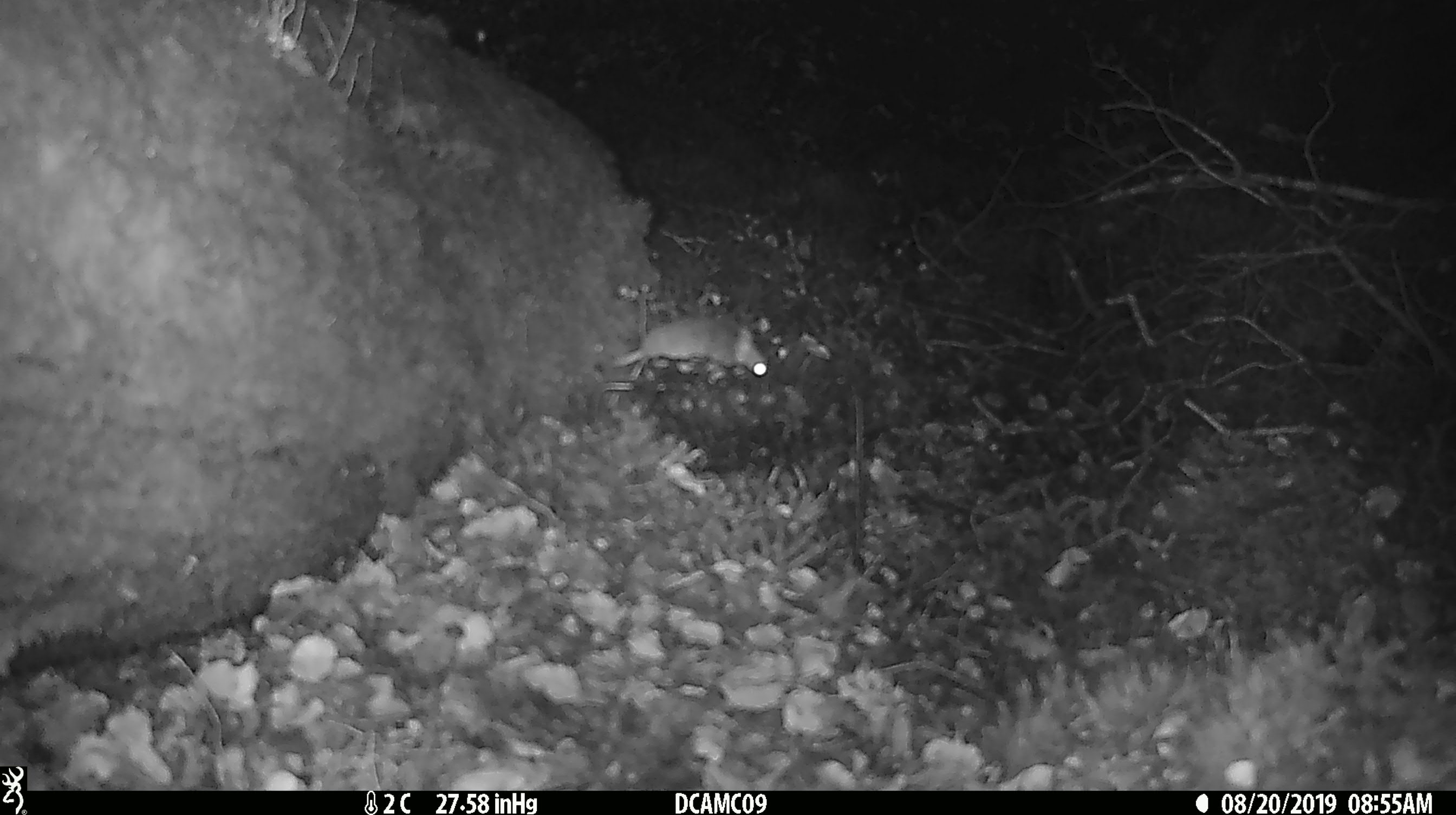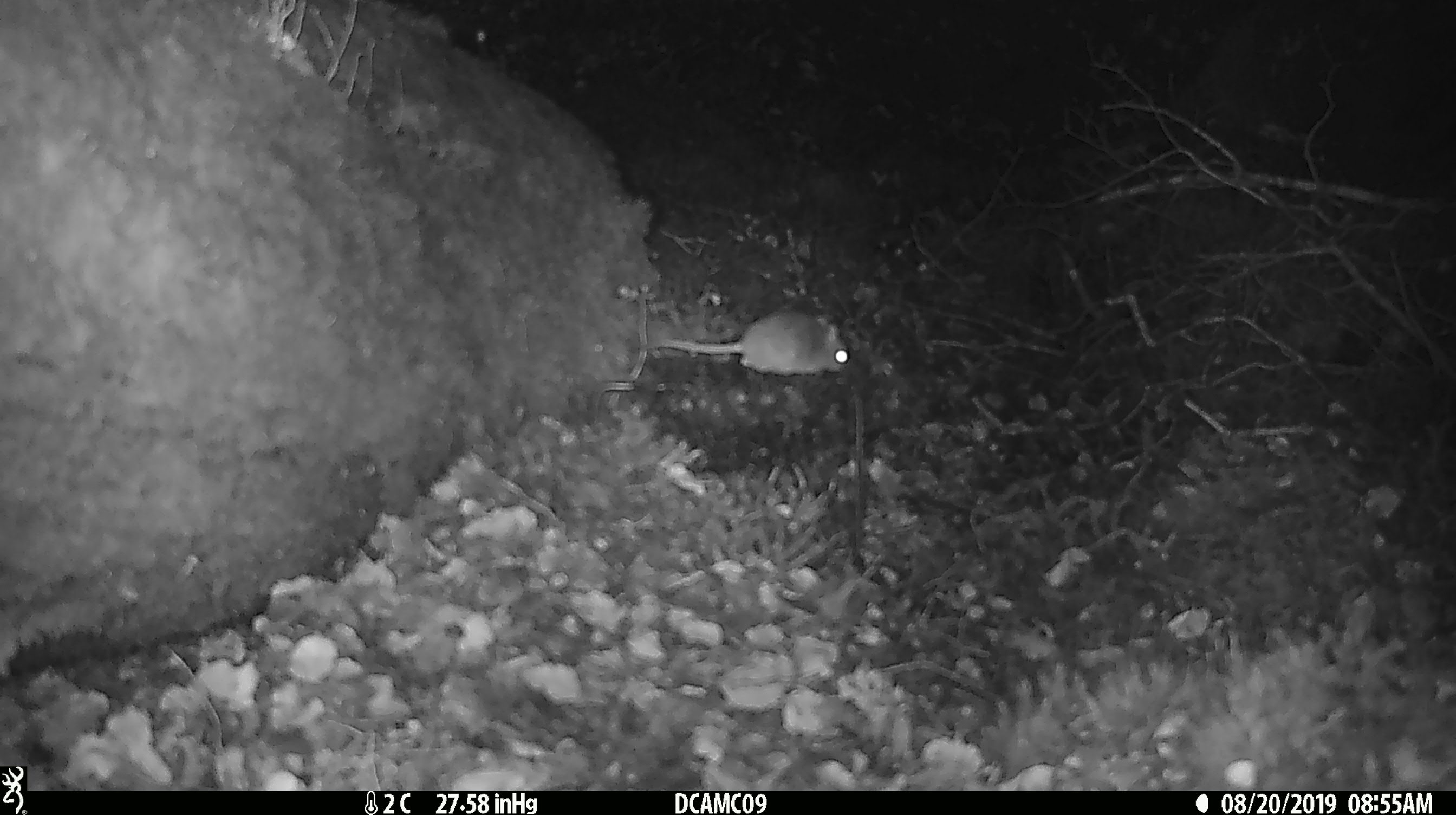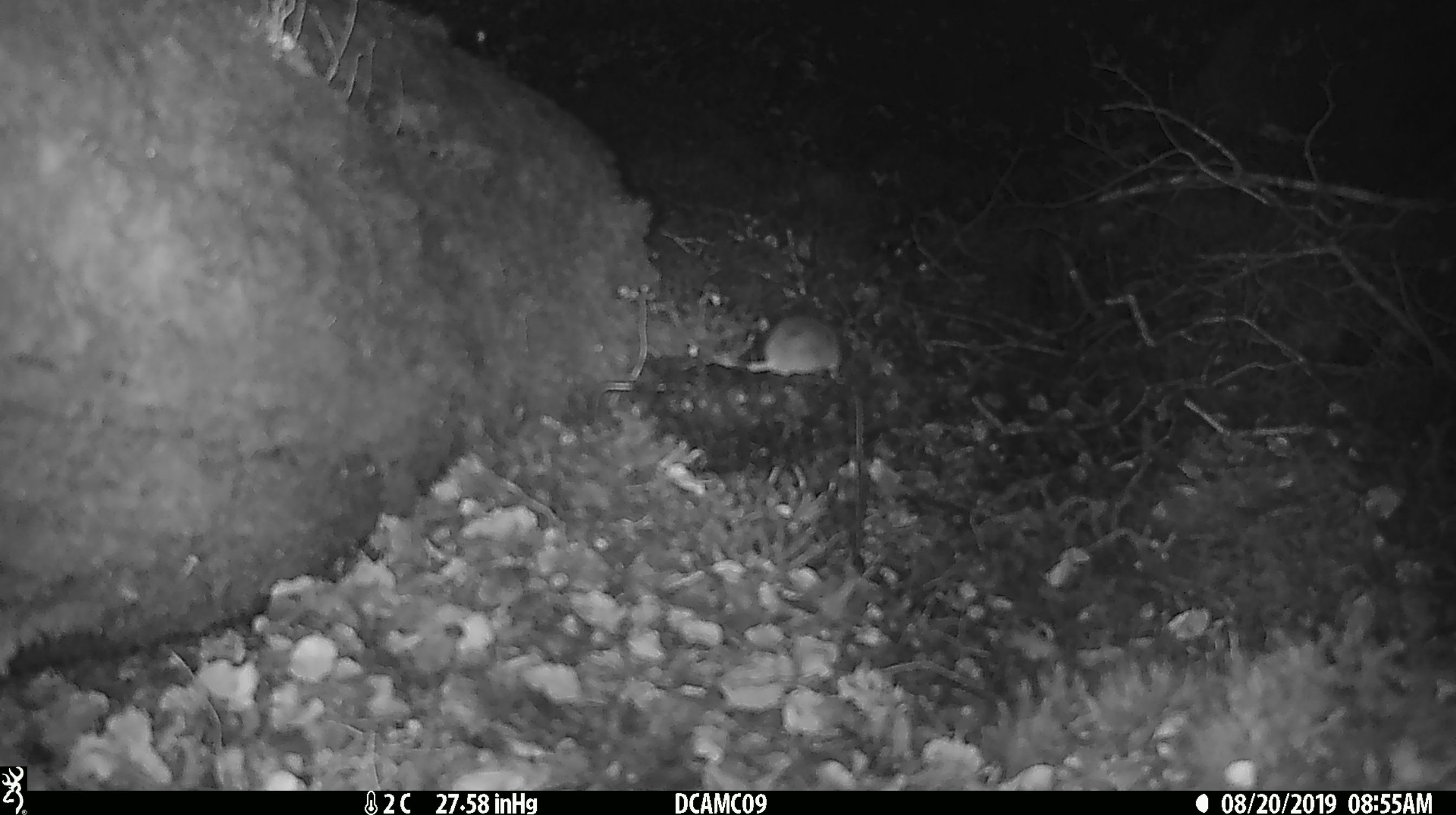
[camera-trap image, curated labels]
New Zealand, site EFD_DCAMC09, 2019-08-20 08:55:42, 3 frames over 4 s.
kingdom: Animalia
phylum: Chordata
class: Mammalia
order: Rodentia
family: Muridae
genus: Mus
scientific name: Mus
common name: mouse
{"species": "mouse (Mus)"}